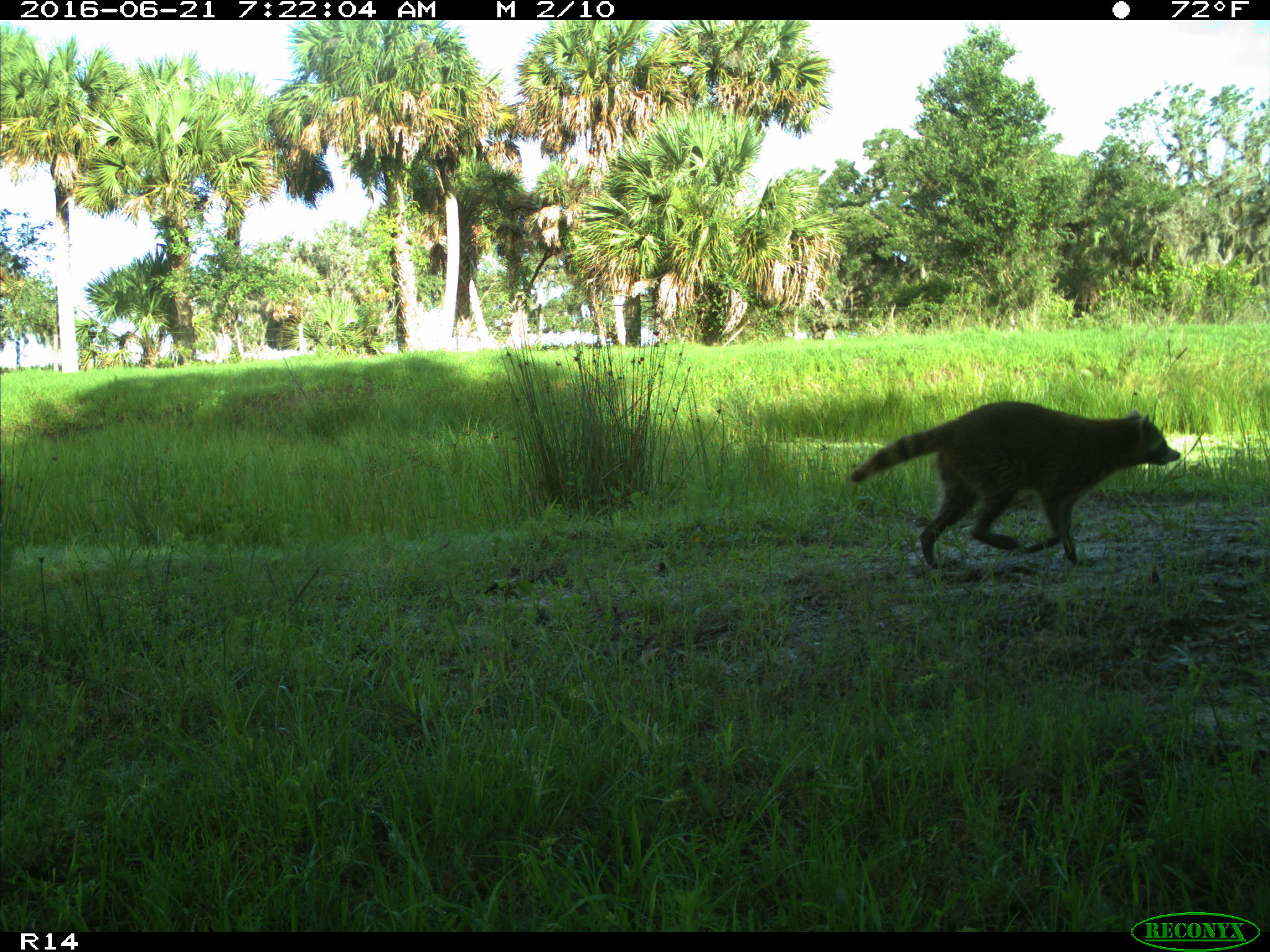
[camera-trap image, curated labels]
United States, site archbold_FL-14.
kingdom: Animalia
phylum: Chordata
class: Mammalia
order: Carnivora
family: Procyonidae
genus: Procyon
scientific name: Procyon lotor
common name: common raccoon